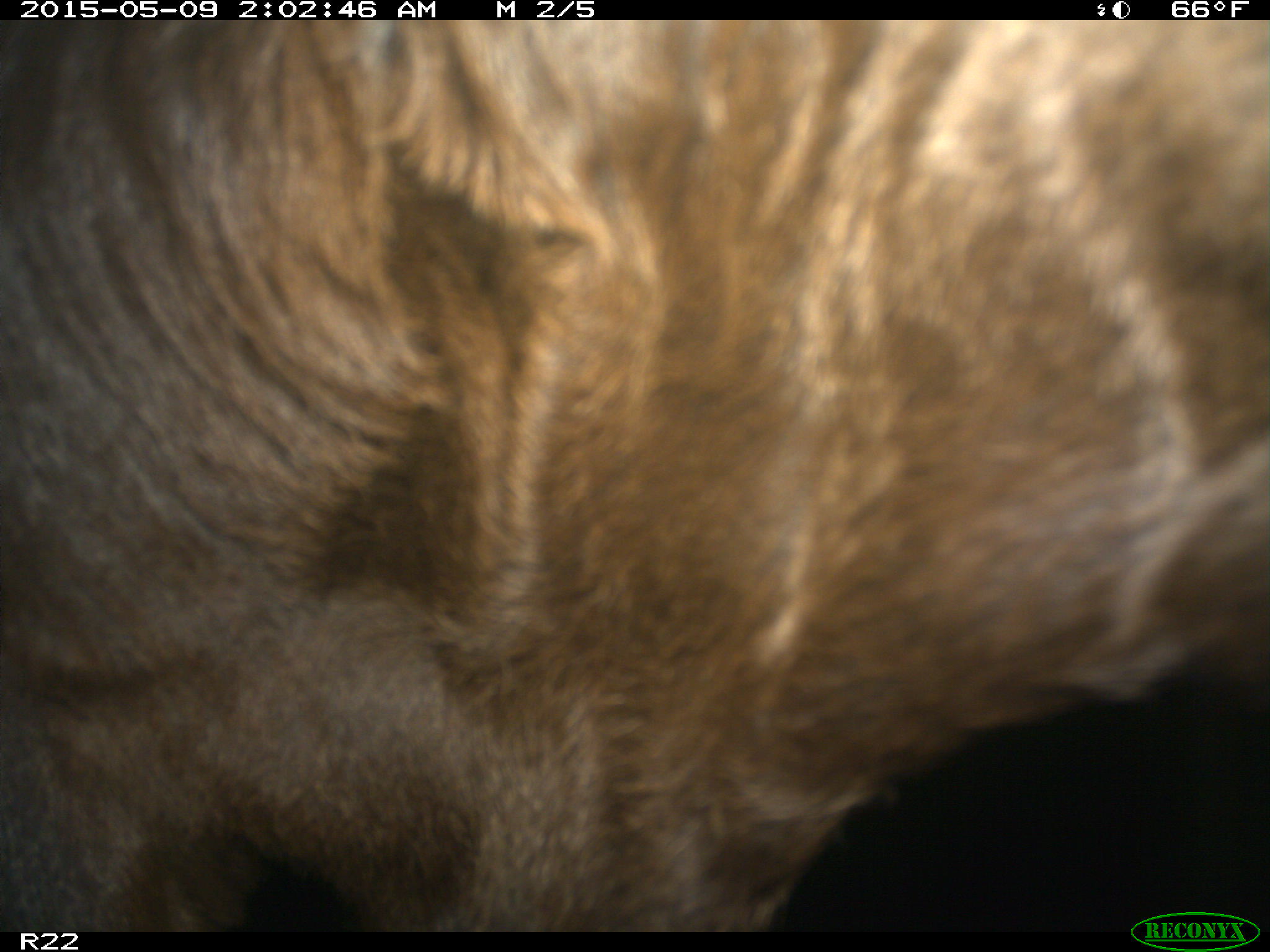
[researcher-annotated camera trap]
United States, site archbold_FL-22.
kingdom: Animalia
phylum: Chordata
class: Mammalia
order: Artiodactyla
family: Bovidae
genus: Bos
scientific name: Bos taurus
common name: domestic cow